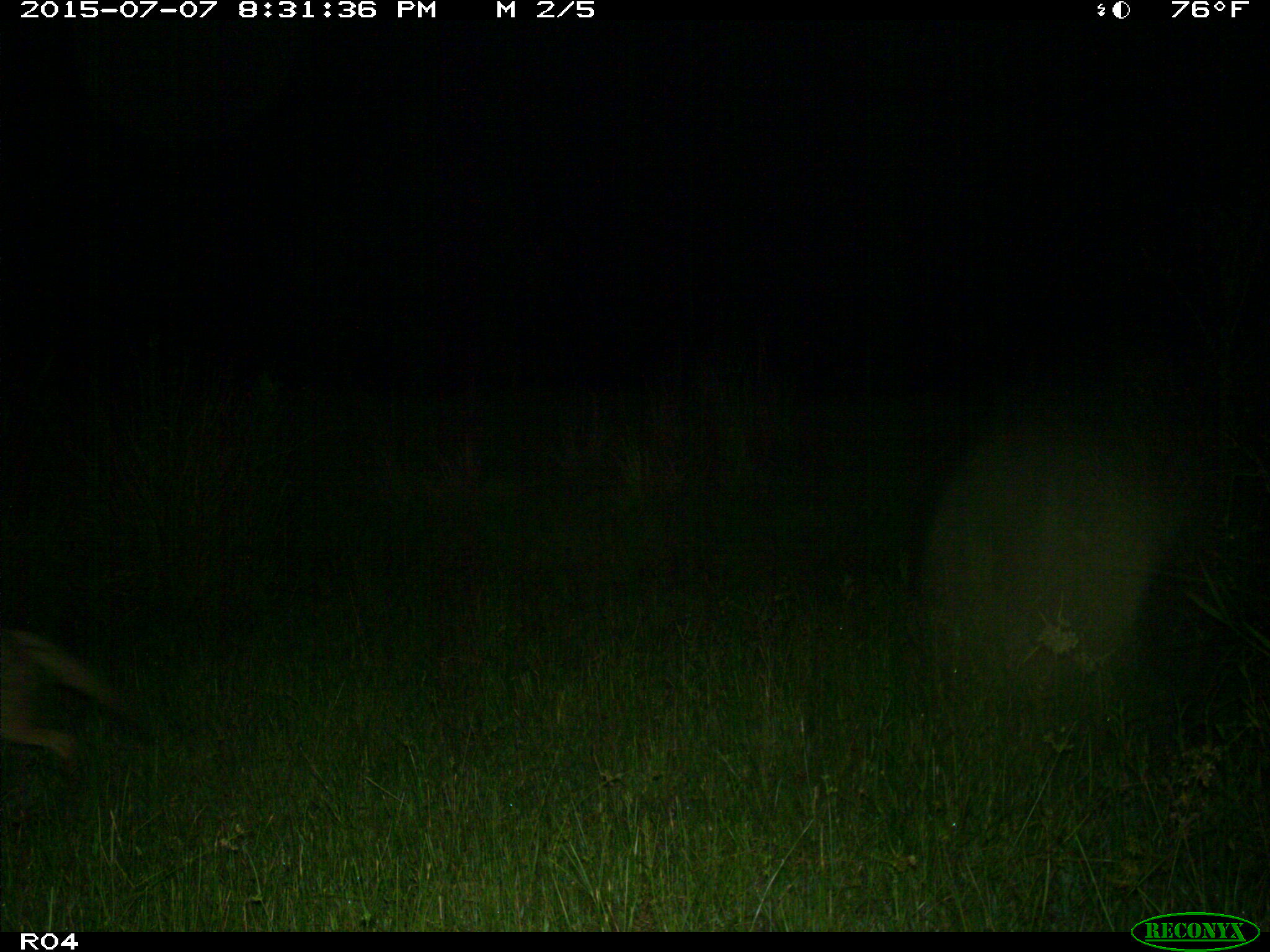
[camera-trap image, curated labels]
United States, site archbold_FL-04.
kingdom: Animalia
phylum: Chordata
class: Mammalia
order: Carnivora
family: Canidae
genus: Canis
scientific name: Canis latrans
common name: coyote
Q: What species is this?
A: Canis latrans (coyote).